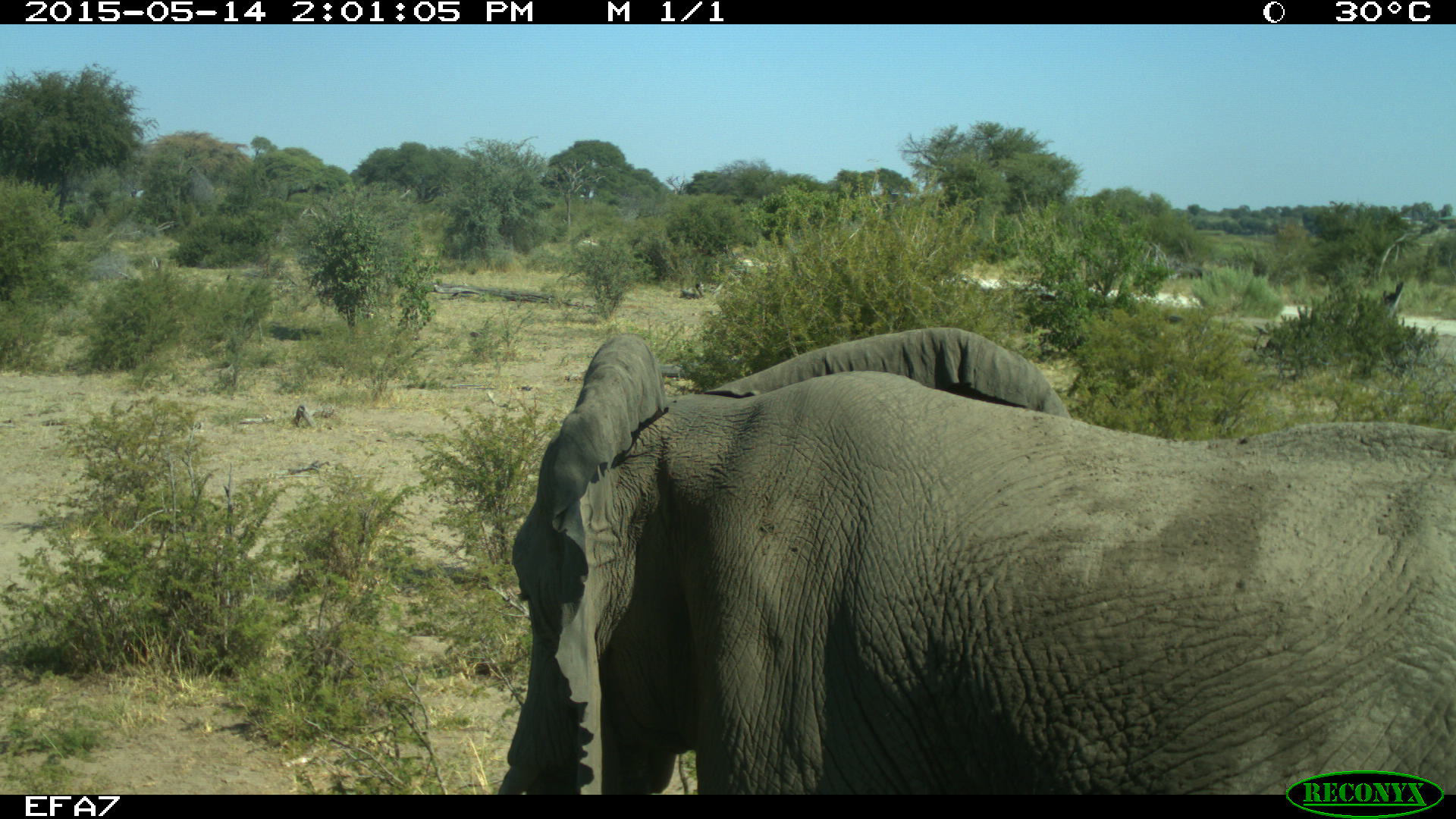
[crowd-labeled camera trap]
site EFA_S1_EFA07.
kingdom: Animalia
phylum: Chordata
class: Mammalia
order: Proboscidea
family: Elephantidae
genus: Loxodonta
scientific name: Loxodonta africana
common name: african bush elephant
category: elephant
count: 1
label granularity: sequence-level